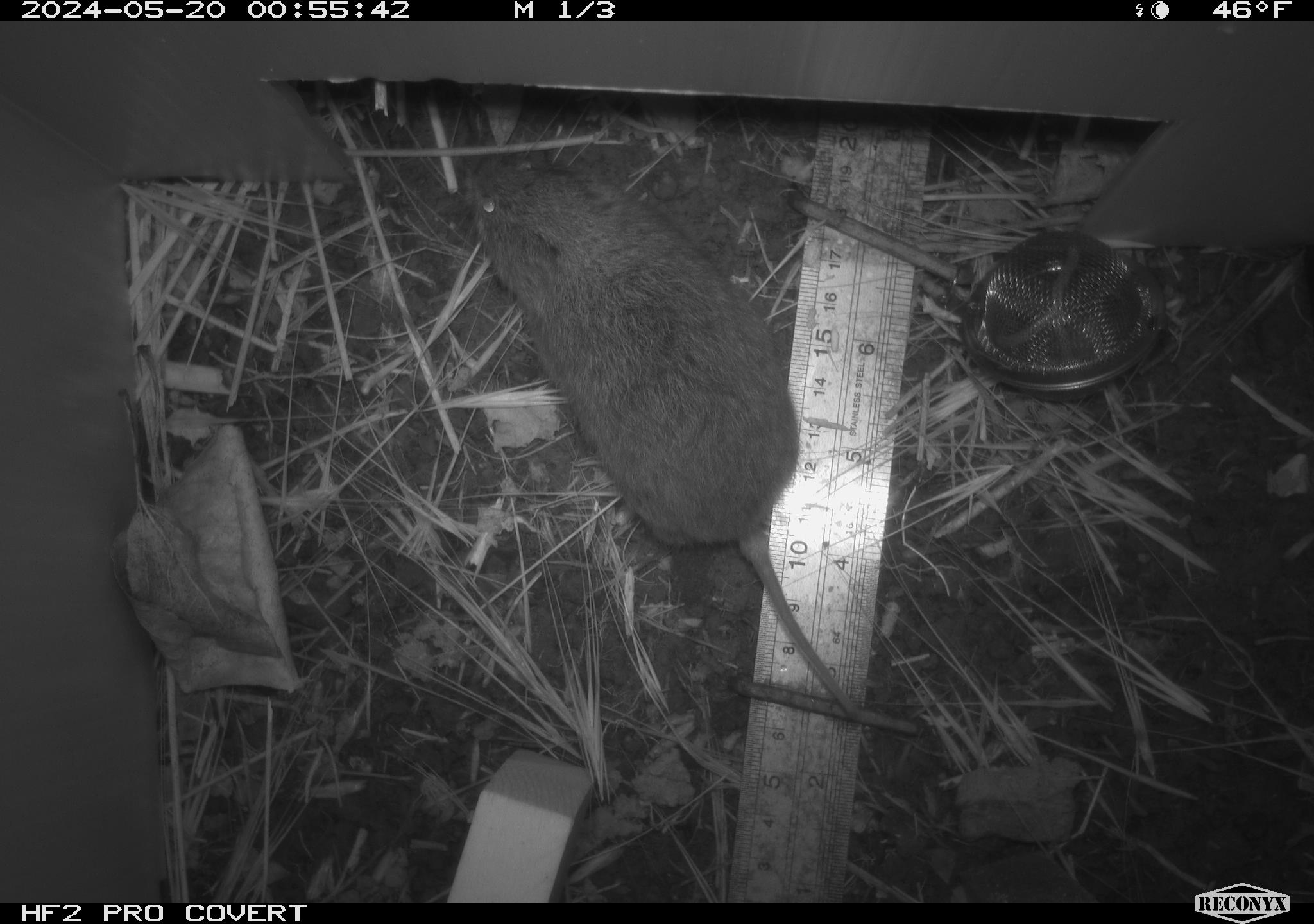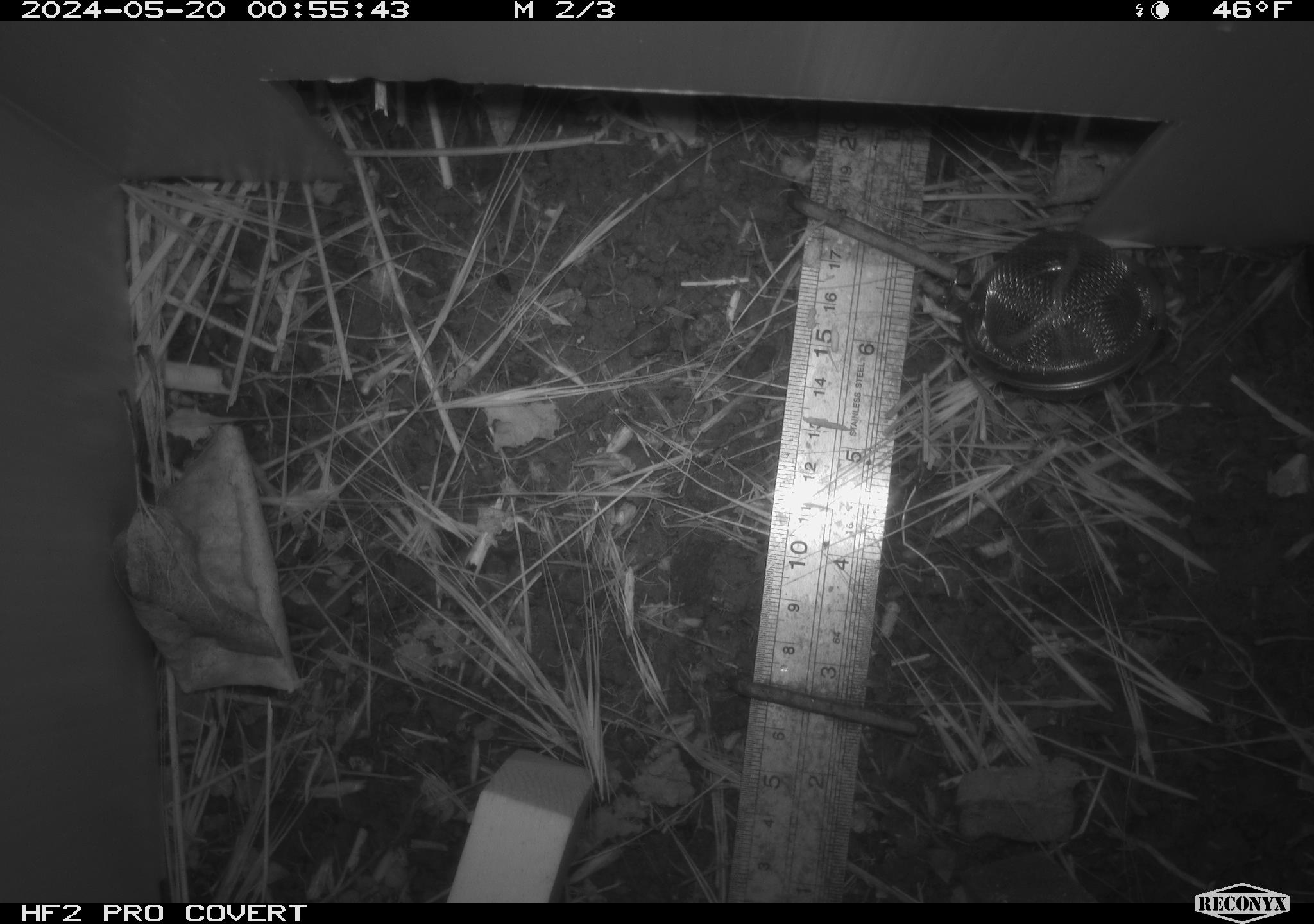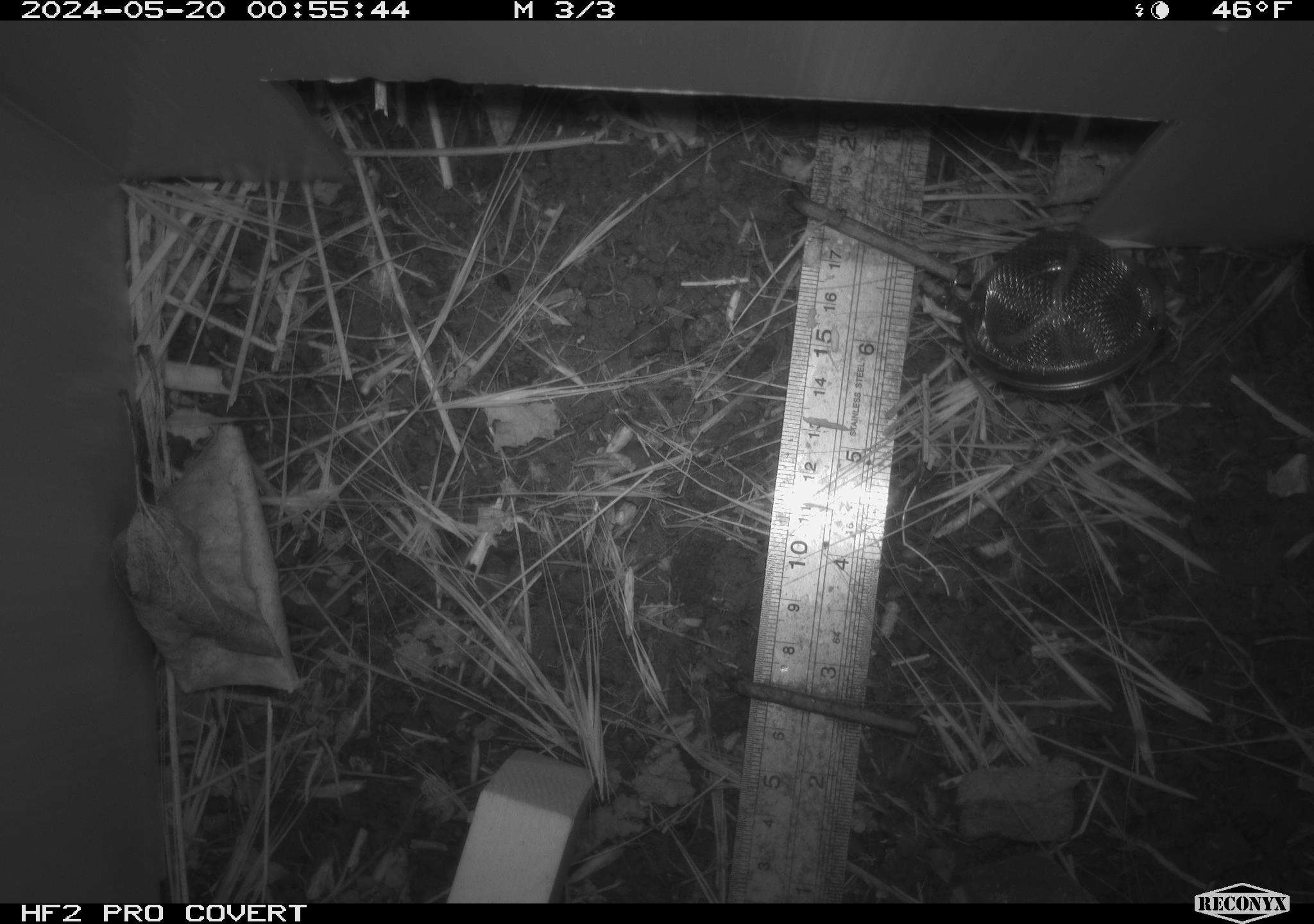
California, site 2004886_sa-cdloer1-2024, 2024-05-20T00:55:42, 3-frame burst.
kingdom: Animalia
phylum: Chordata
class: Mammalia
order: Rodentia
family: Cricetidae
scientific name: Arvicolinae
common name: voles, lemmings, and muskrats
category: arvicolinae subfamily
Arvicolinae subfamily (voles, lemmings, and muskrats) (Arvicolinae).